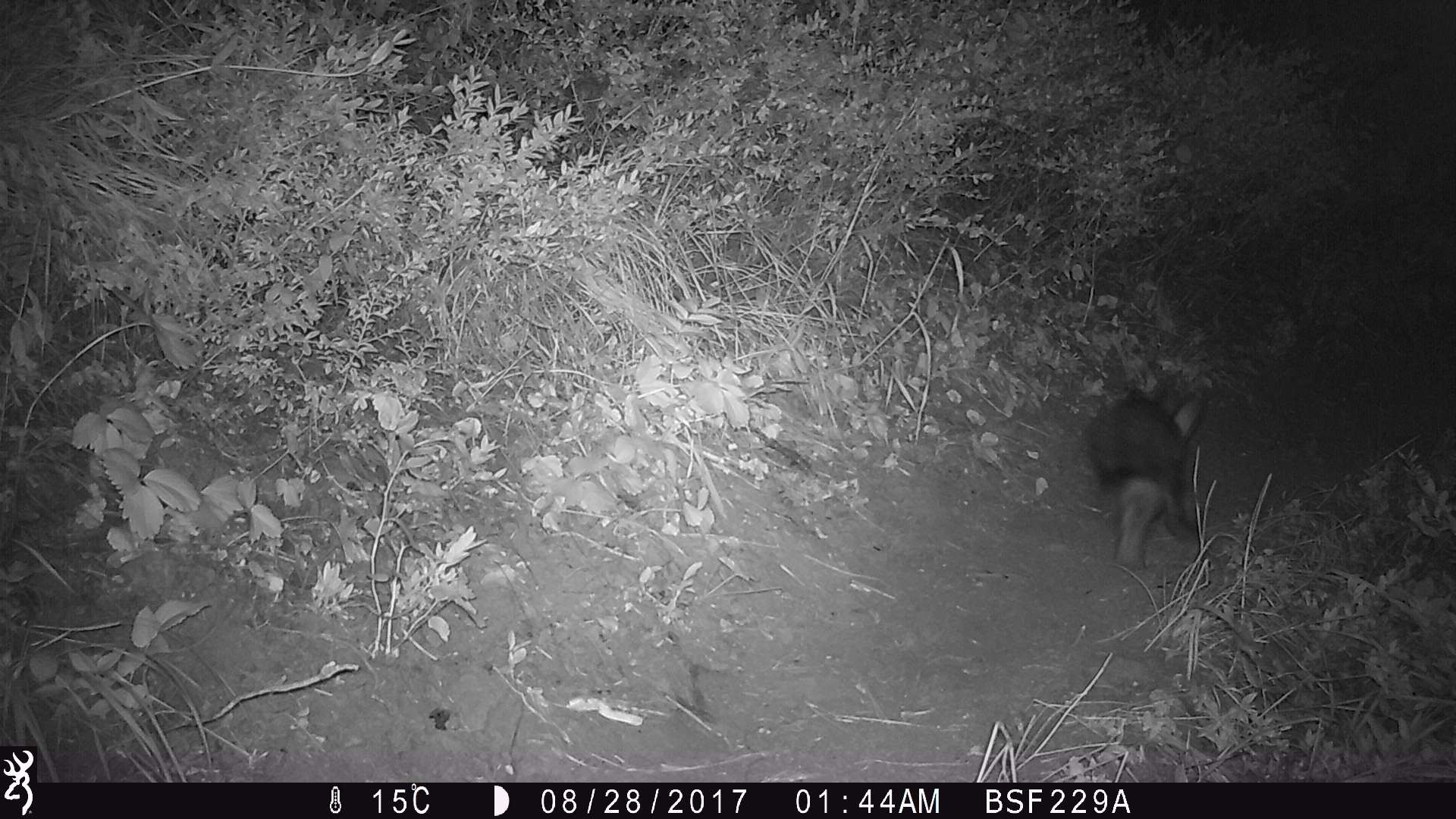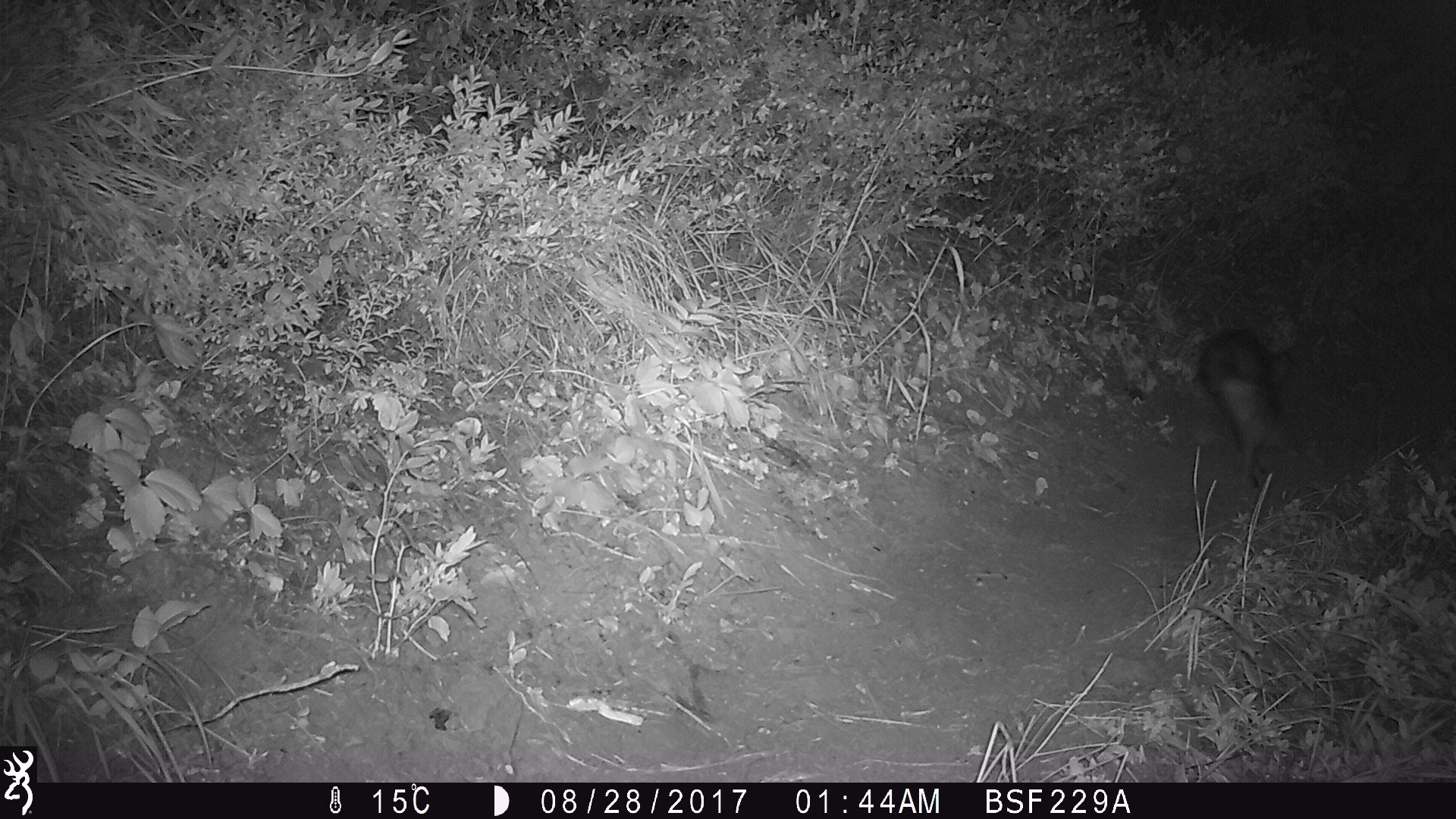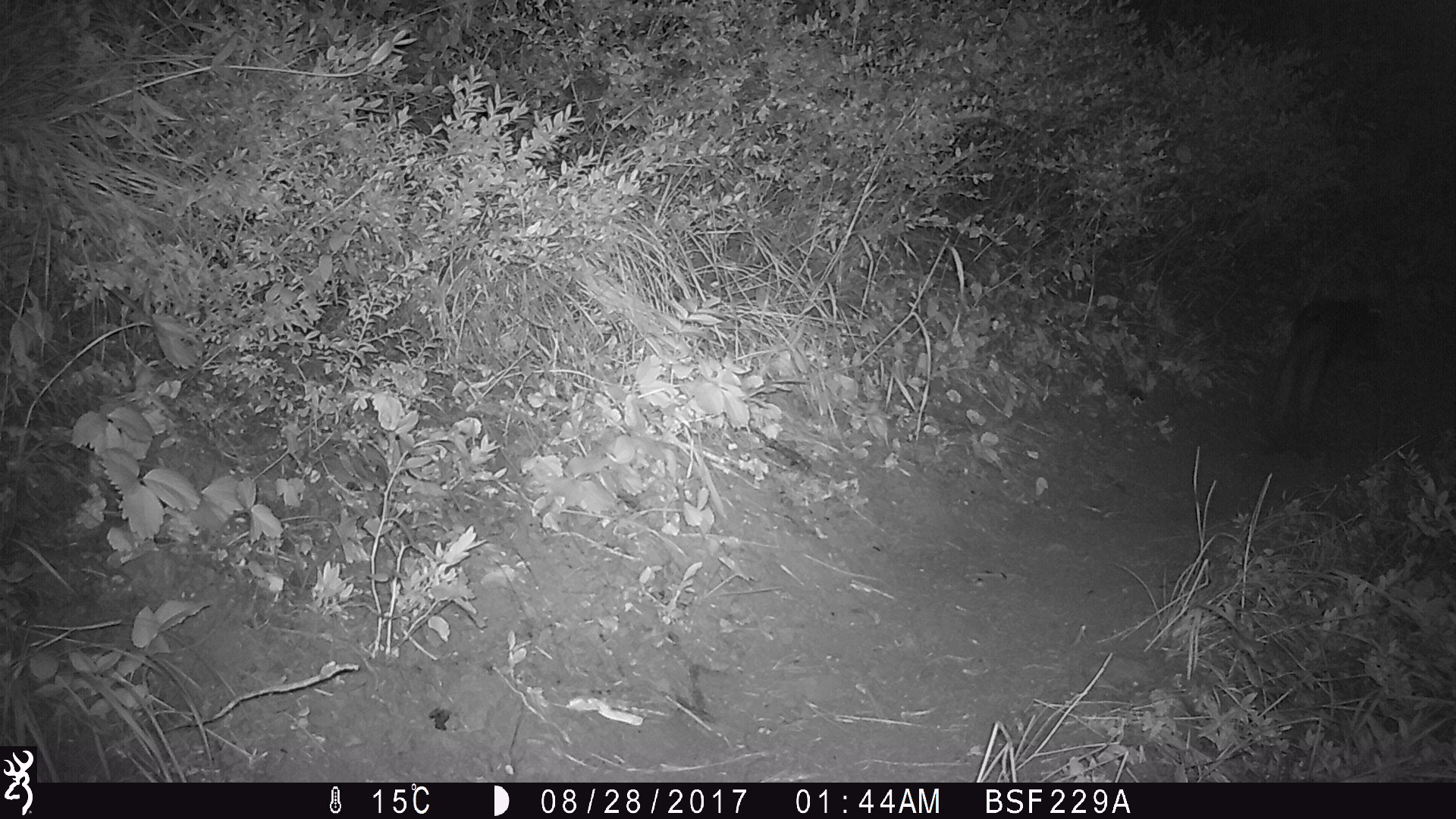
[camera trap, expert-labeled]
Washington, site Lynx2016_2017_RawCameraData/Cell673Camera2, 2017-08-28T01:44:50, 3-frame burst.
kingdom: Animalia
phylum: Chordata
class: Mammalia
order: Lagomorpha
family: Leporidae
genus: Lepus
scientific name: Lepus americanus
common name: snowshoe hare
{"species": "Lepus americanus (snowshoe hare)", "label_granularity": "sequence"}